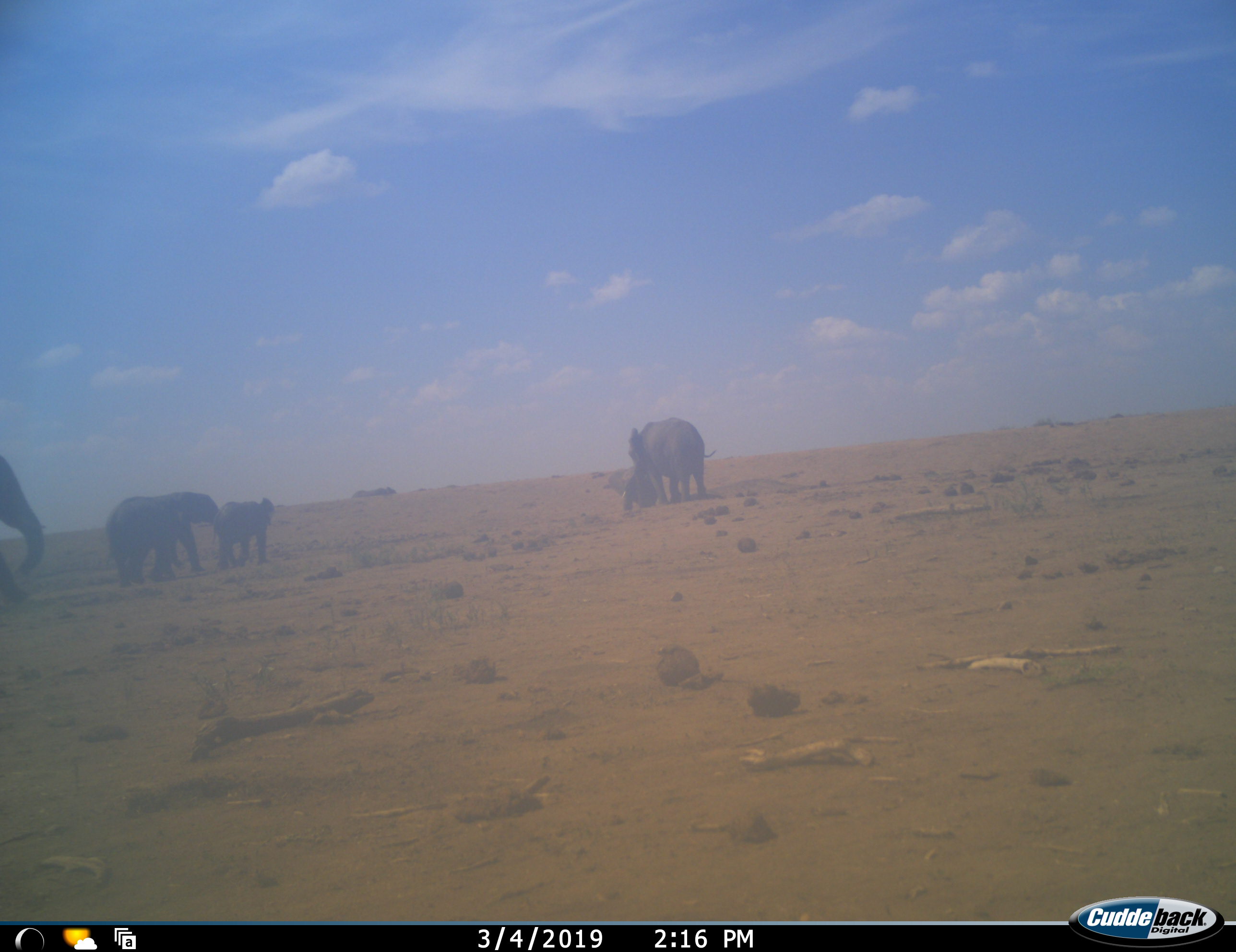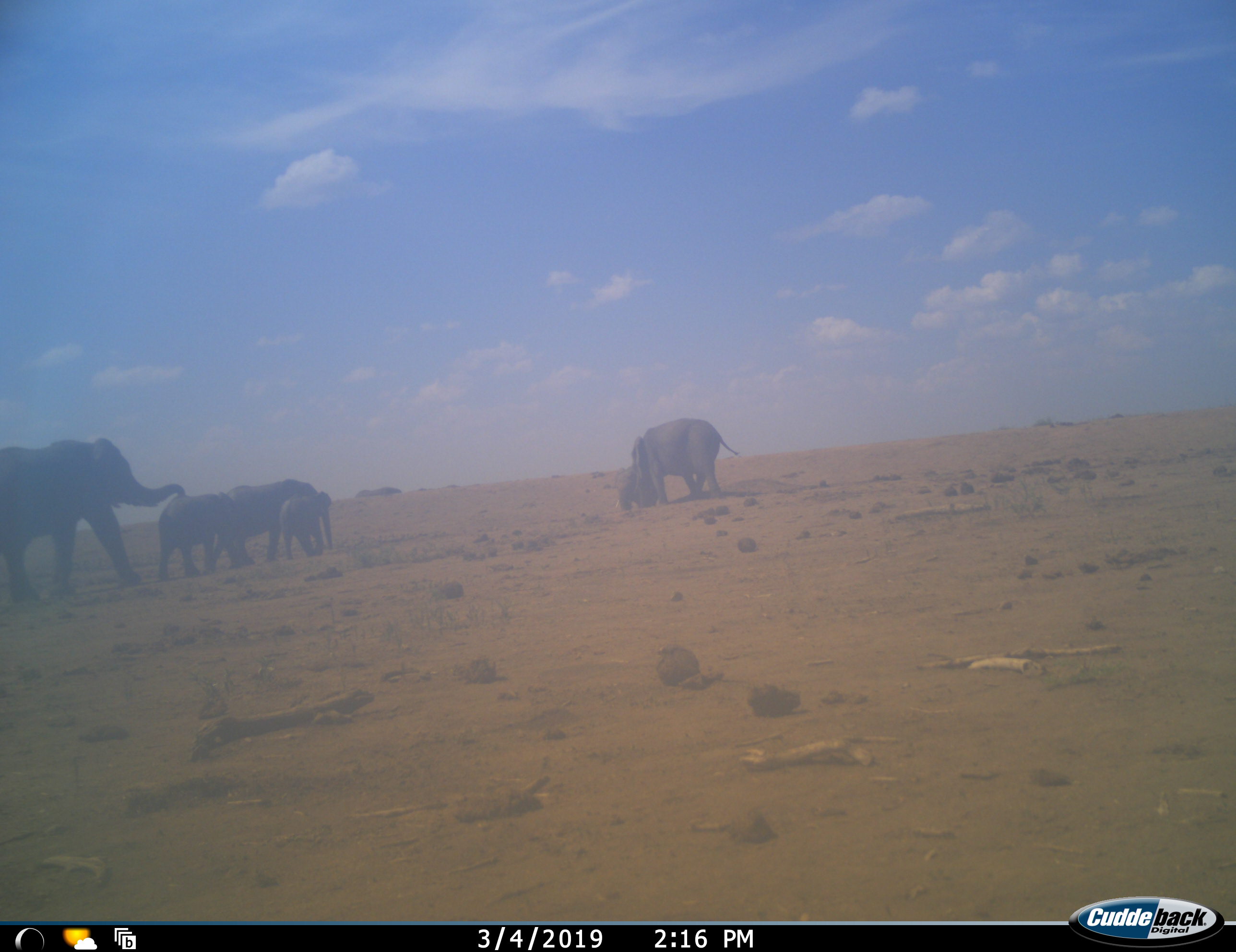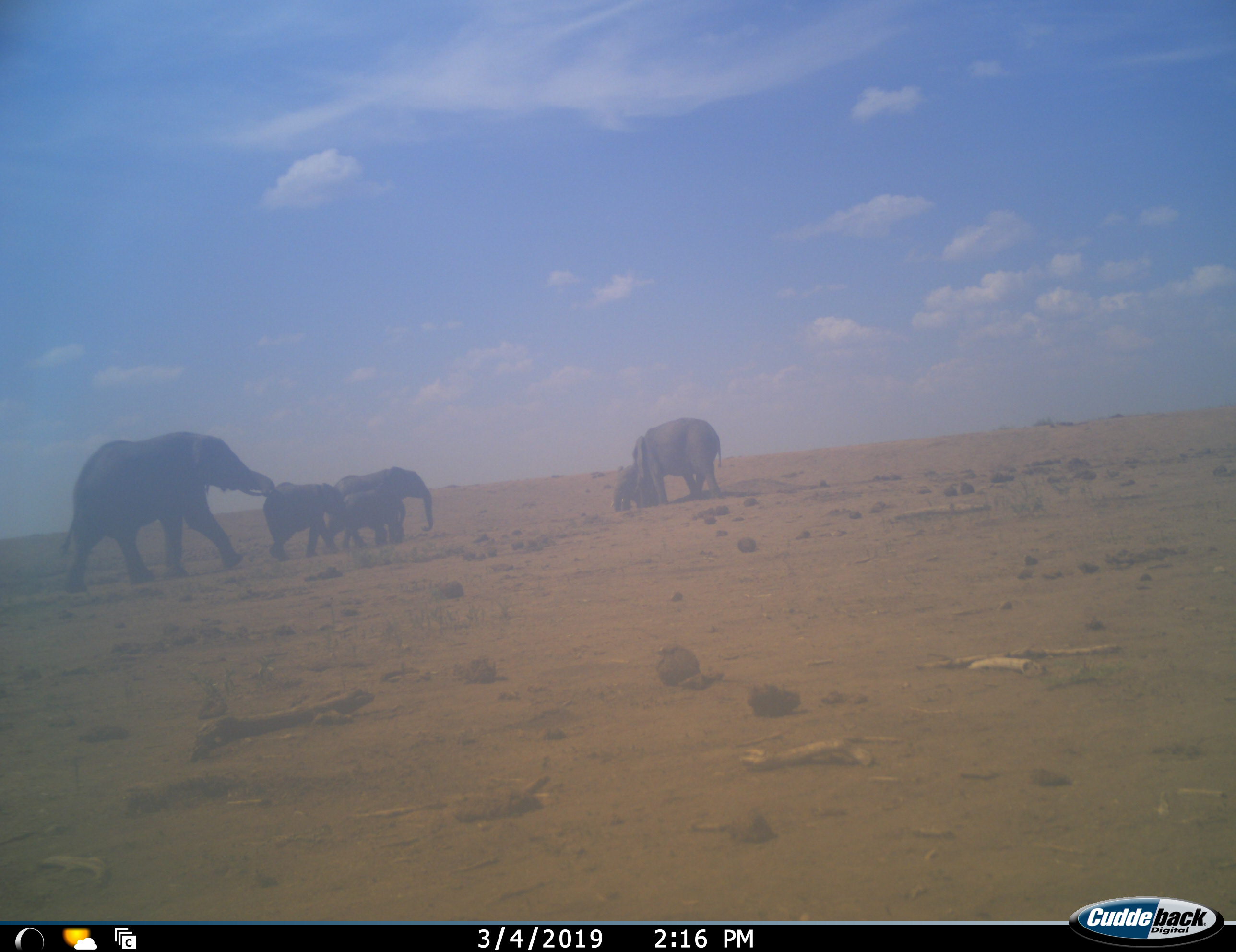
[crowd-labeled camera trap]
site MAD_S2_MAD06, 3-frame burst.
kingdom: Animalia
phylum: Chordata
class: Mammalia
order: Proboscidea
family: Elephantidae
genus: Loxodonta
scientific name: Loxodonta africana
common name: african bush elephant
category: elephant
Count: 6.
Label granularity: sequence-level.